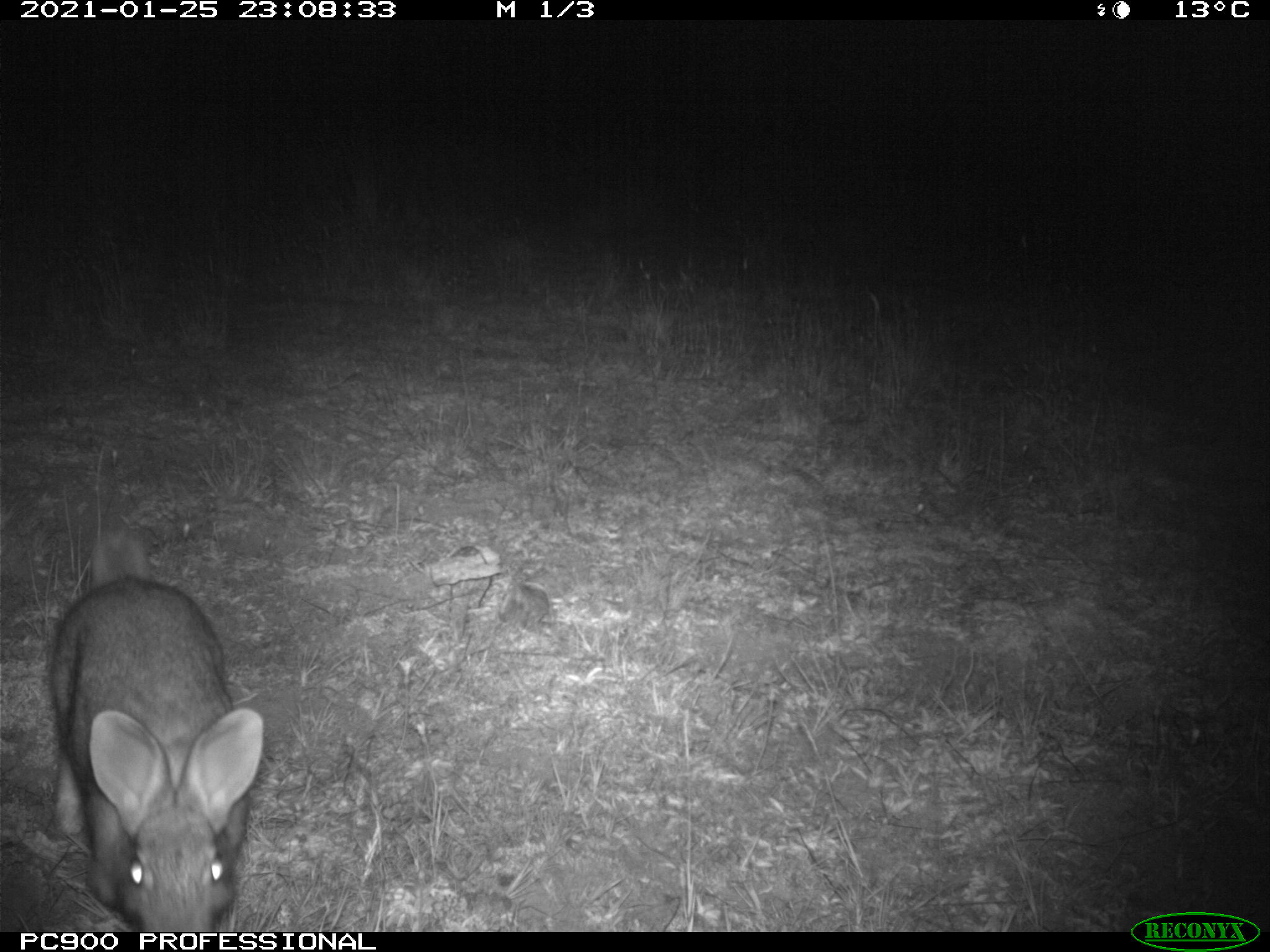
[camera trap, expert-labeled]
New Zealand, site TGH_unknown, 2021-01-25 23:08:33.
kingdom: Animalia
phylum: Chordata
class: Mammalia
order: Lagomorpha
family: Leporidae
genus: Oryctolagus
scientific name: Oryctolagus cuniculus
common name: european rabbit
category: rabbit